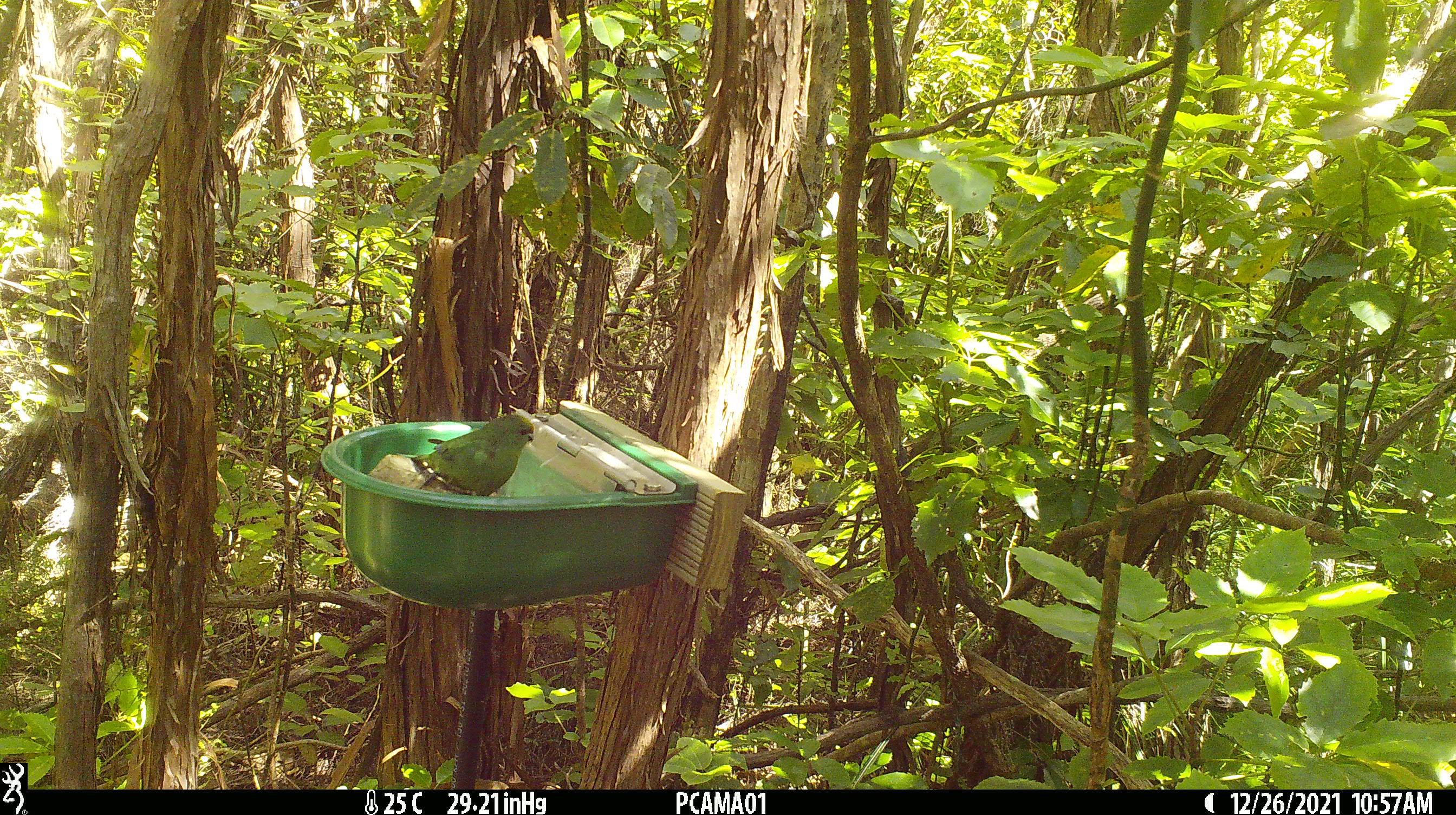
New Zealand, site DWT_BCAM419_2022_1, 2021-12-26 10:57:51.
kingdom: Animalia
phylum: Chordata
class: Aves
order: Psittaciformes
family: Psittaculidae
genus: Cyanoramphus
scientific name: Cyanoramphus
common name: parakeet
Parakeet (Cyanoramphus).